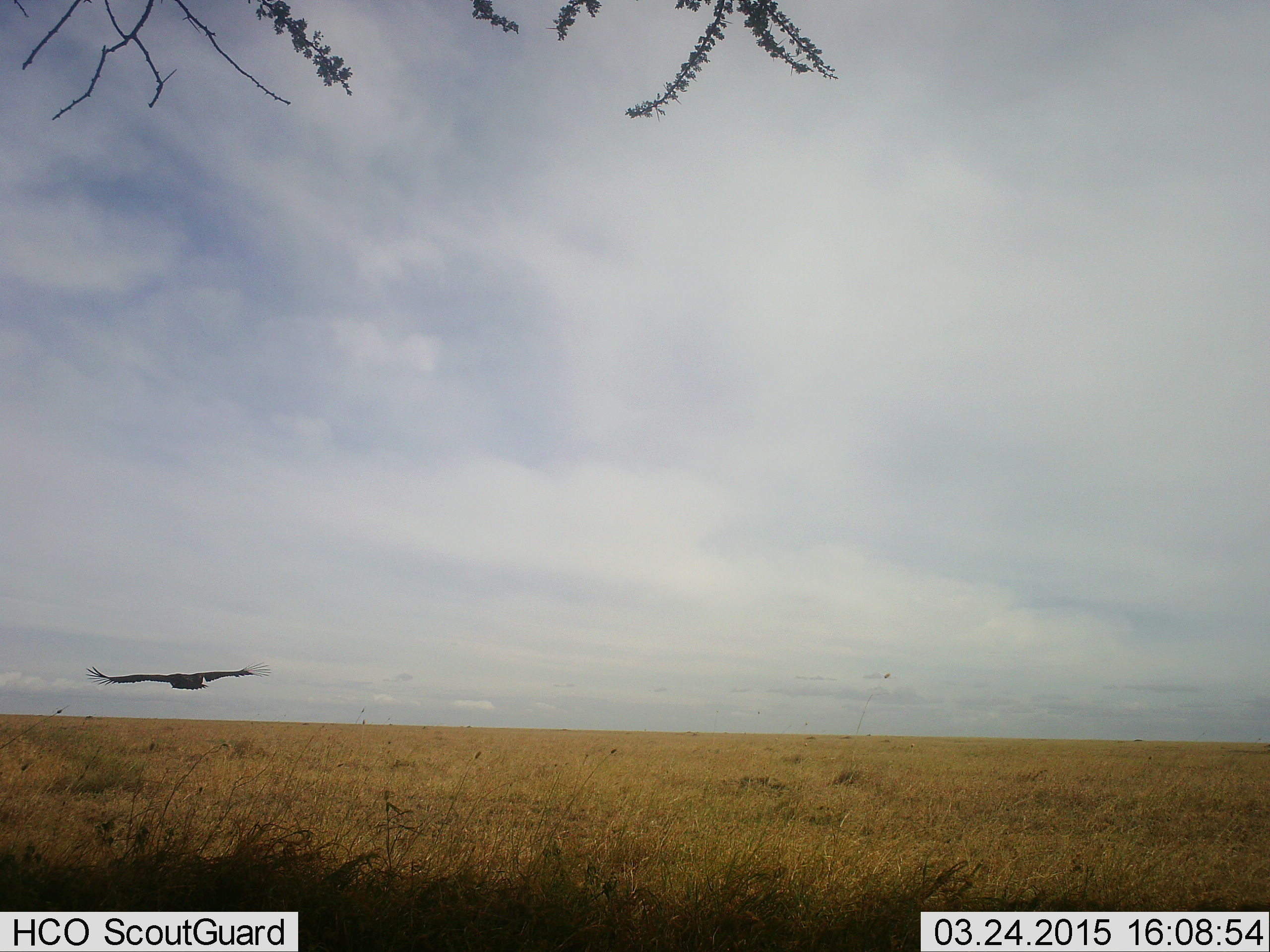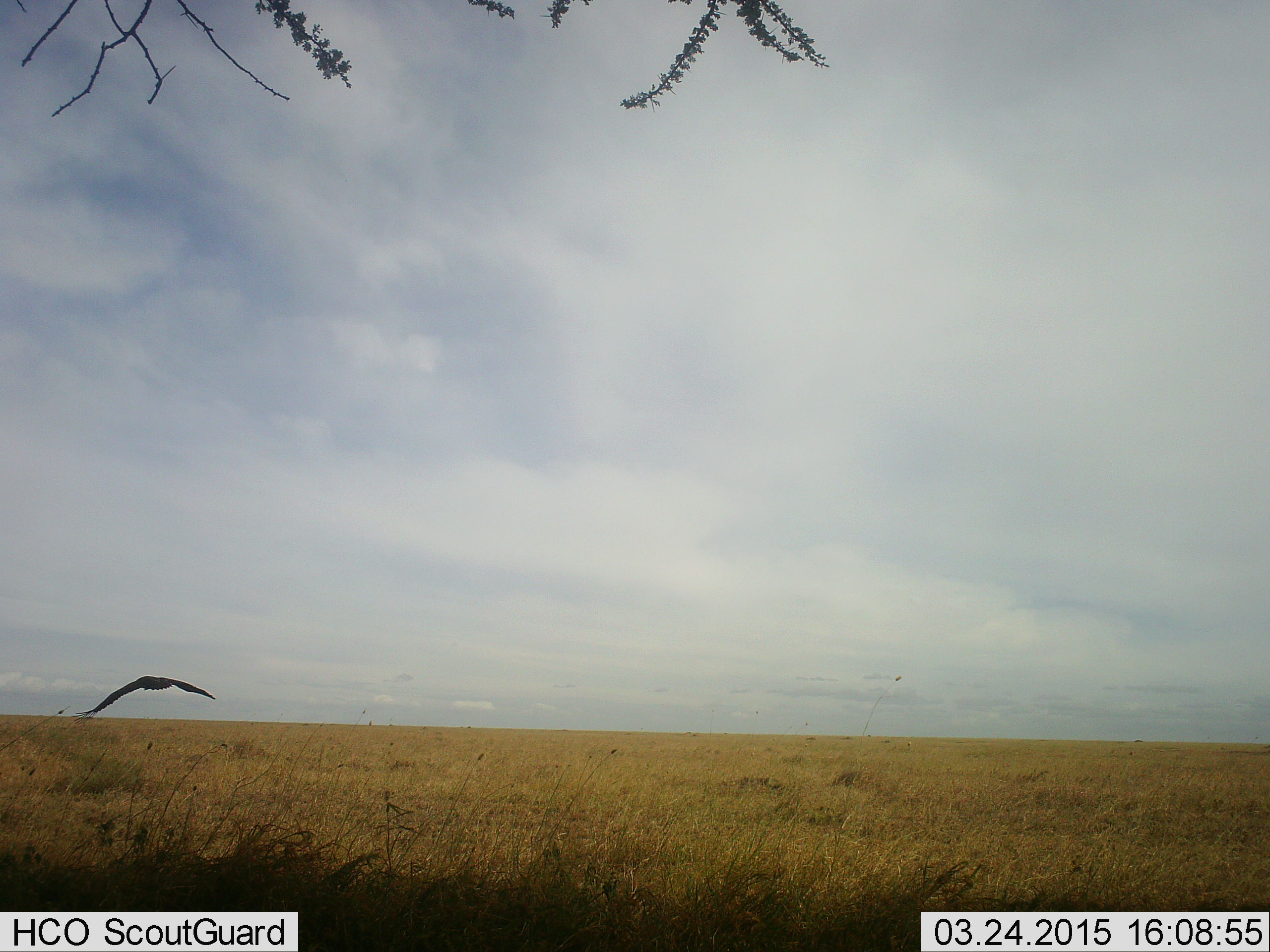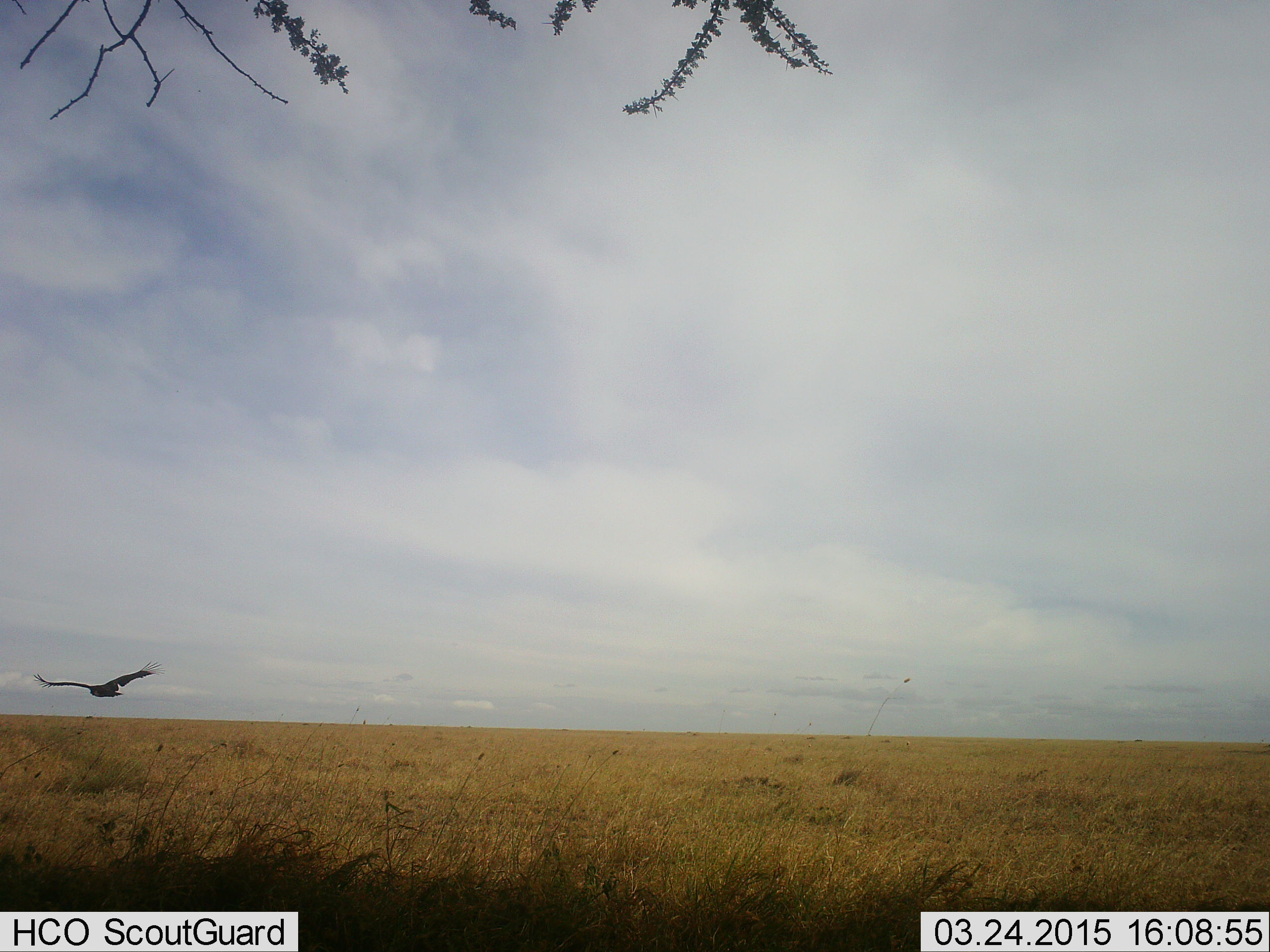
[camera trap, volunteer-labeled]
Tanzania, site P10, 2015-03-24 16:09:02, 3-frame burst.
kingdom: Animalia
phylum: Chordata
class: Aves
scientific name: Aves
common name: bird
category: otherbird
Otherbird (bird) (Aves), count 1. Behavior (volunteer vote fractions): standing 0%, resting 0%, moving 100%, interacting 0%. Young present (vote fraction): 0%. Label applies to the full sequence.